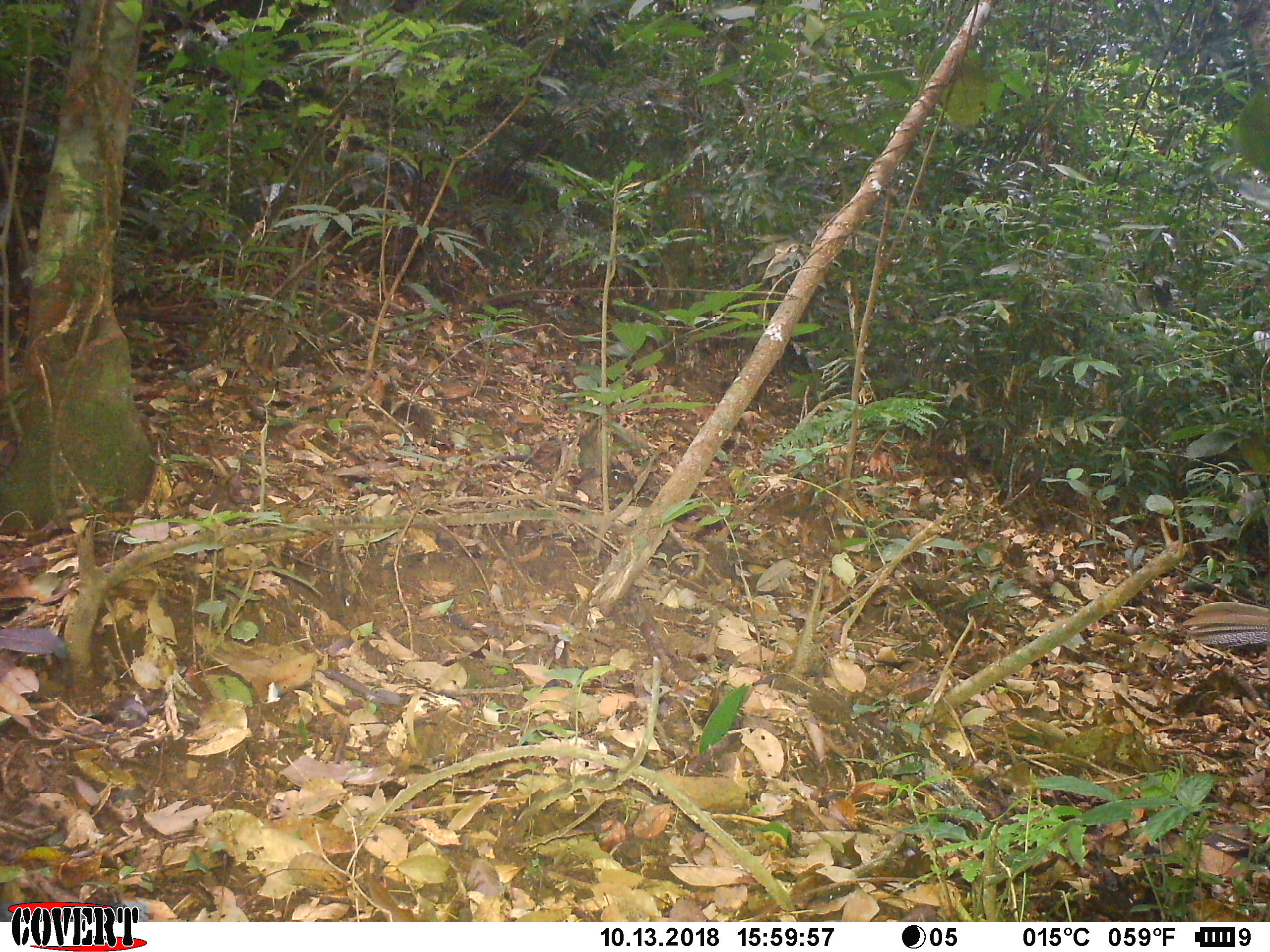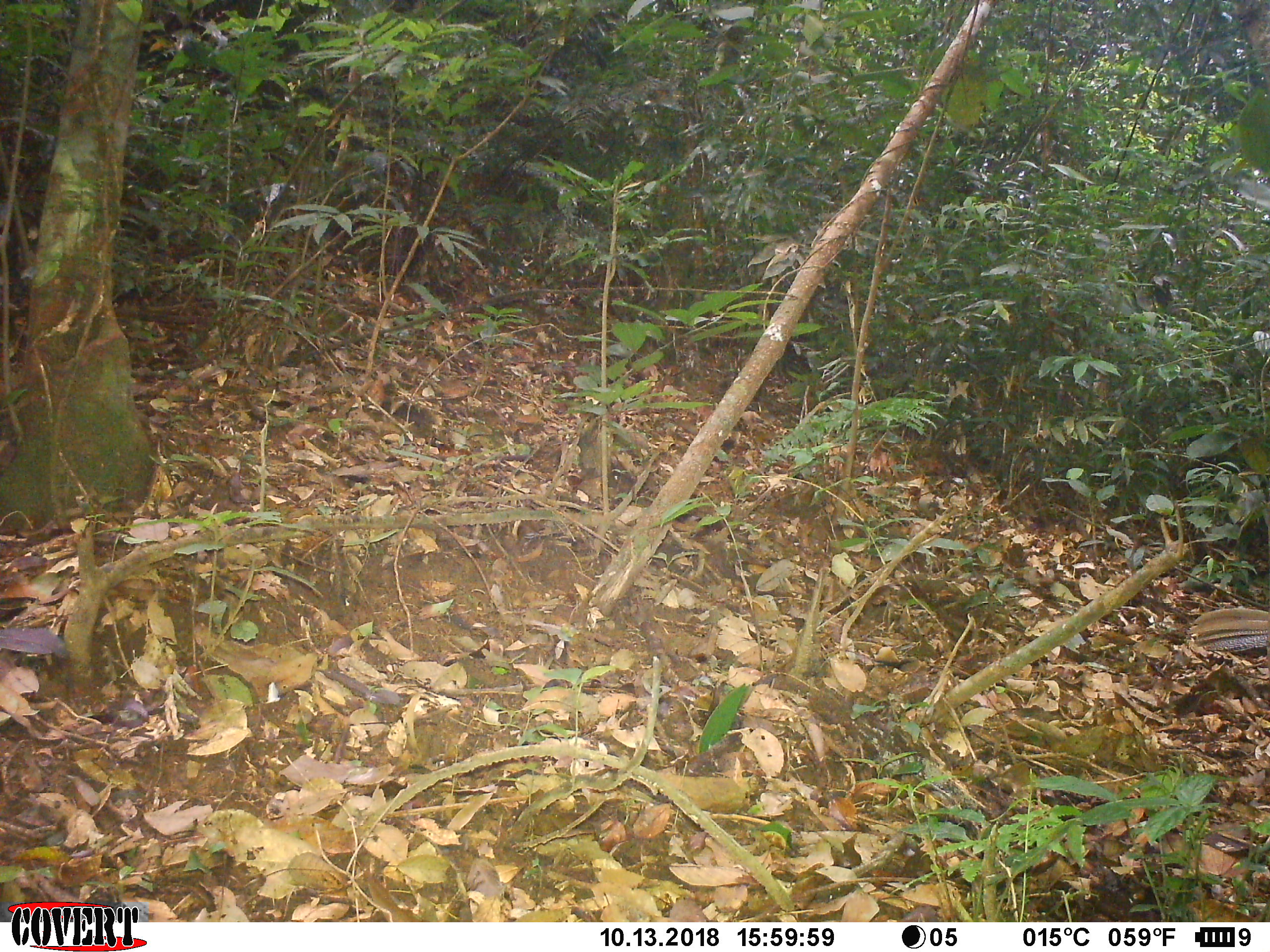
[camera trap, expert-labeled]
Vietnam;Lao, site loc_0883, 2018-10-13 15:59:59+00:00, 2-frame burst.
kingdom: Animalia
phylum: Chordata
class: Aves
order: Galliformes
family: Phasianidae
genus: Lophura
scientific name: Lophura nycthemera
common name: silver pheasant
Silver pheasant (Lophura nycthemera). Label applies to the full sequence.